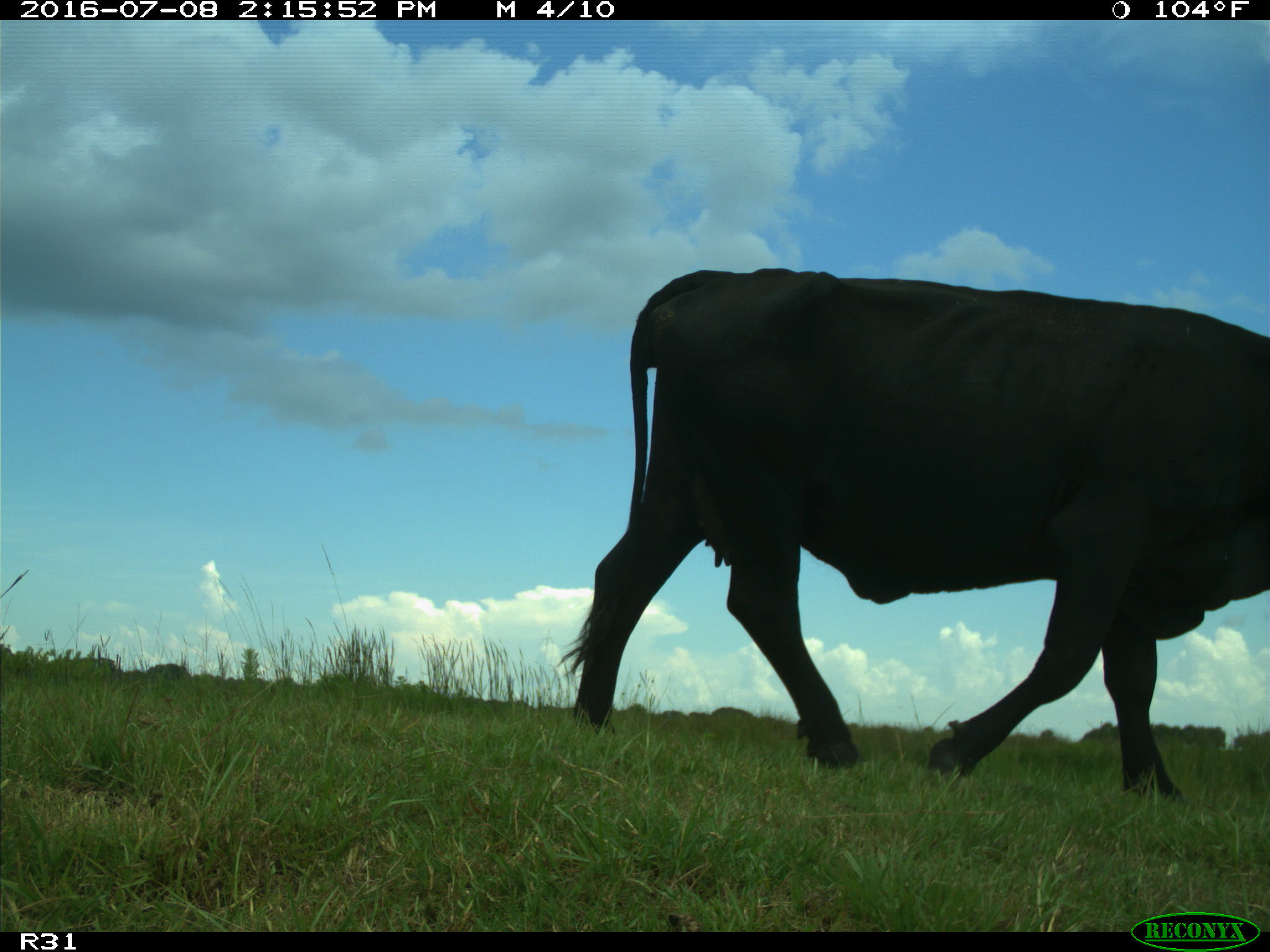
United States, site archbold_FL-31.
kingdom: Animalia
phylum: Chordata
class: Mammalia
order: Artiodactyla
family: Bovidae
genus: Bos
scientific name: Bos taurus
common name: domestic cow